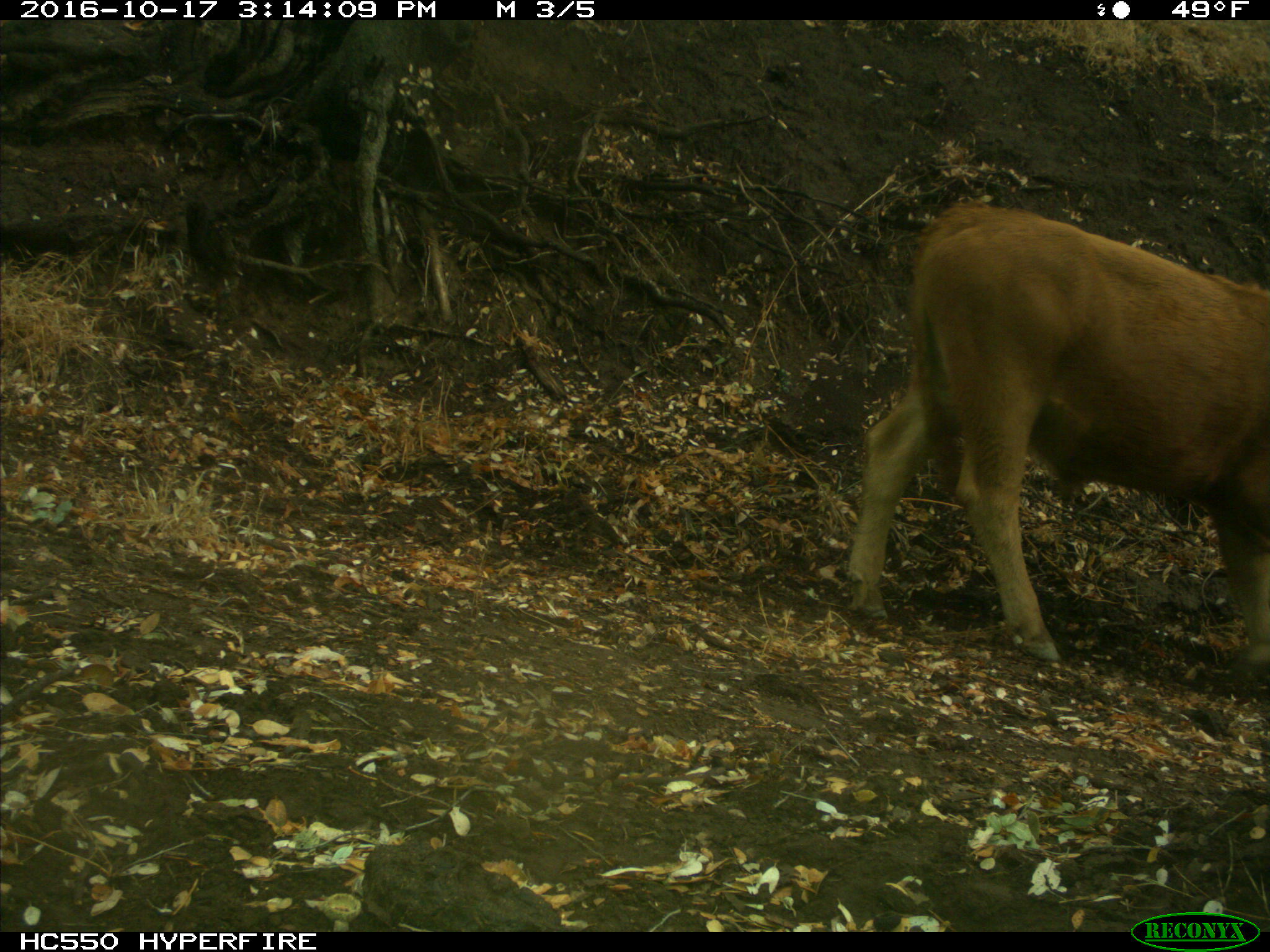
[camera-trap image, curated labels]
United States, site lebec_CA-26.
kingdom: Animalia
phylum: Chordata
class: Mammalia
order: Artiodactyla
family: Bovidae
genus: Bos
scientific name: Bos taurus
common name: domestic cow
Bos taurus (domestic cow).